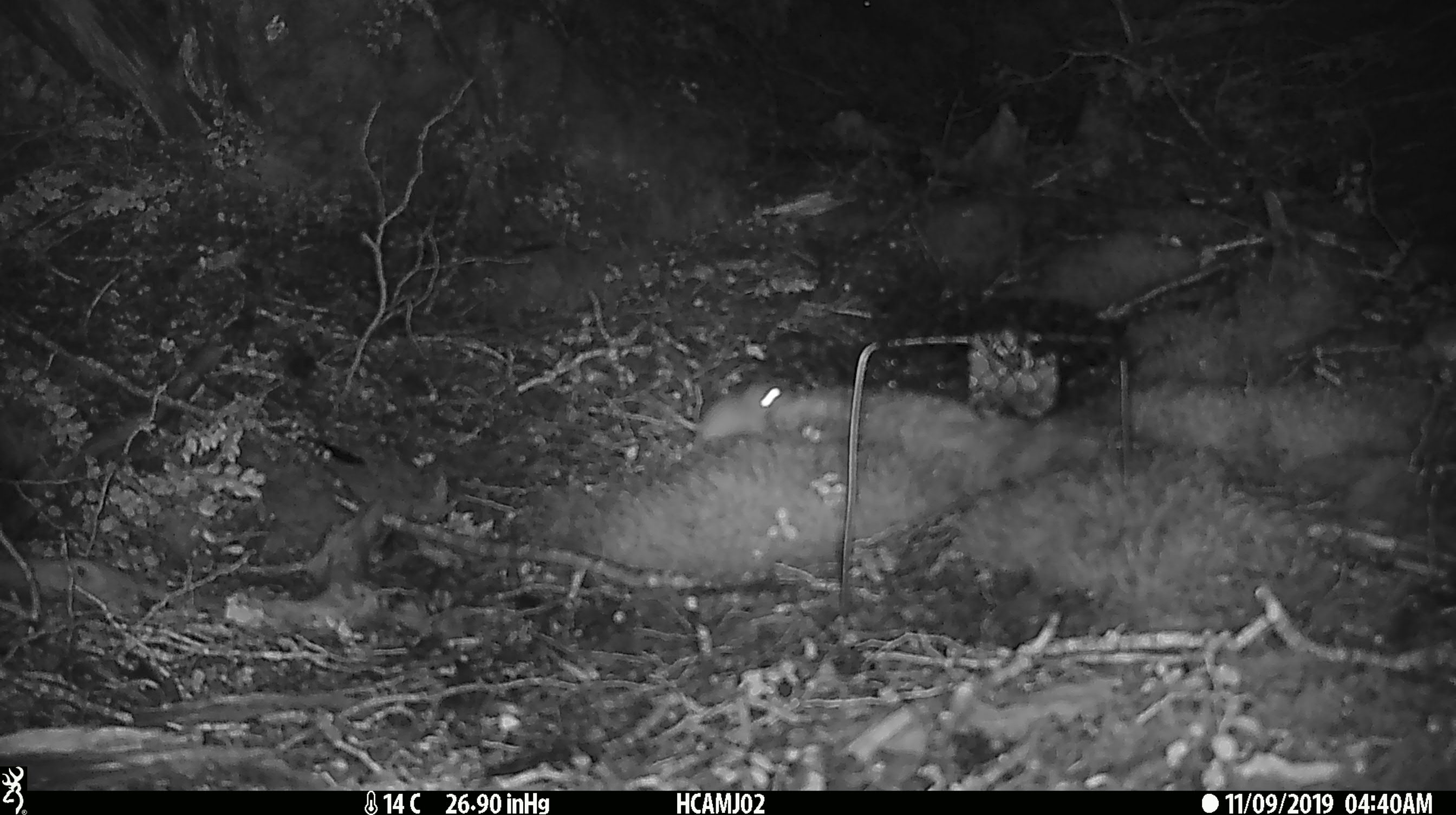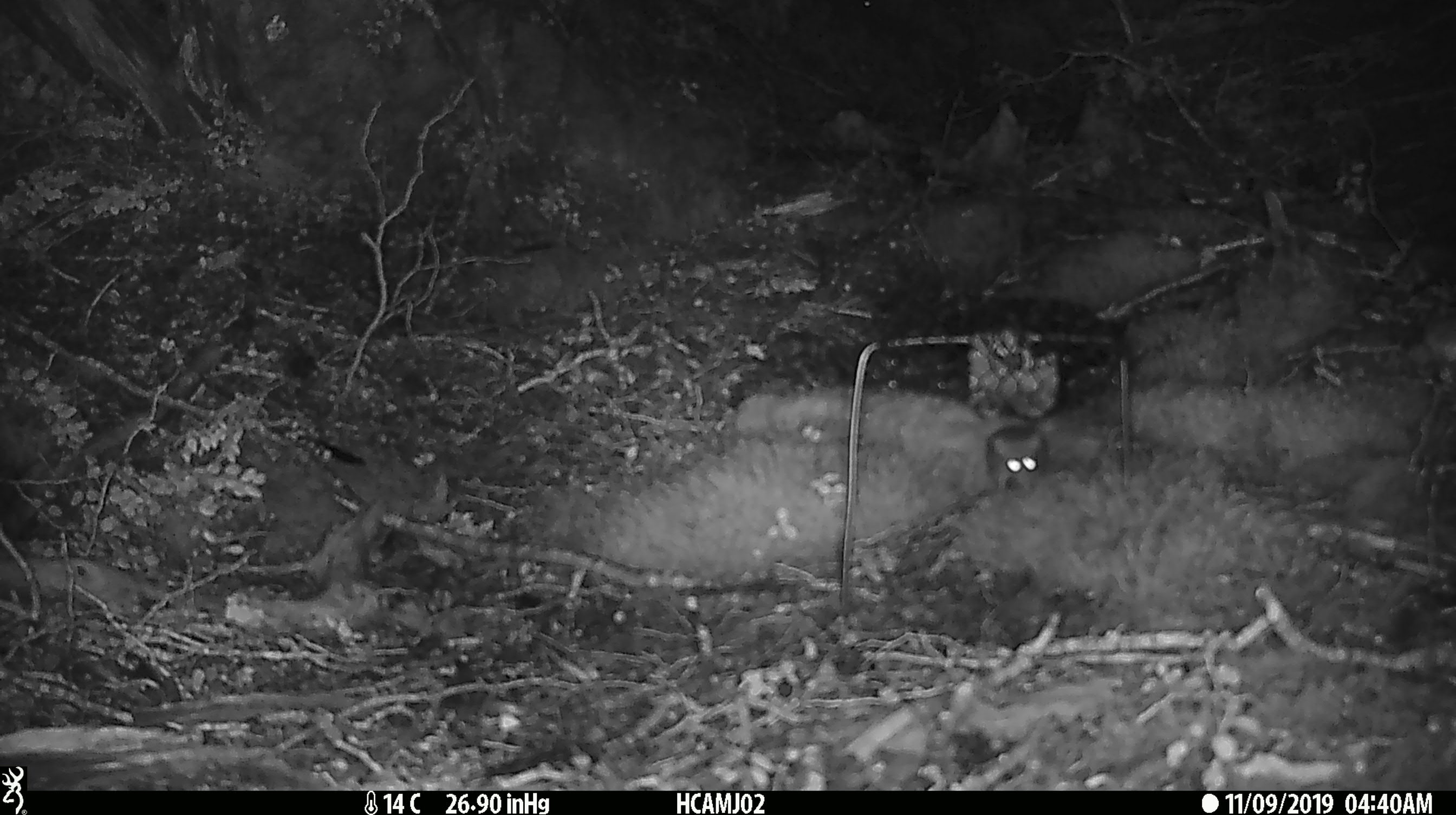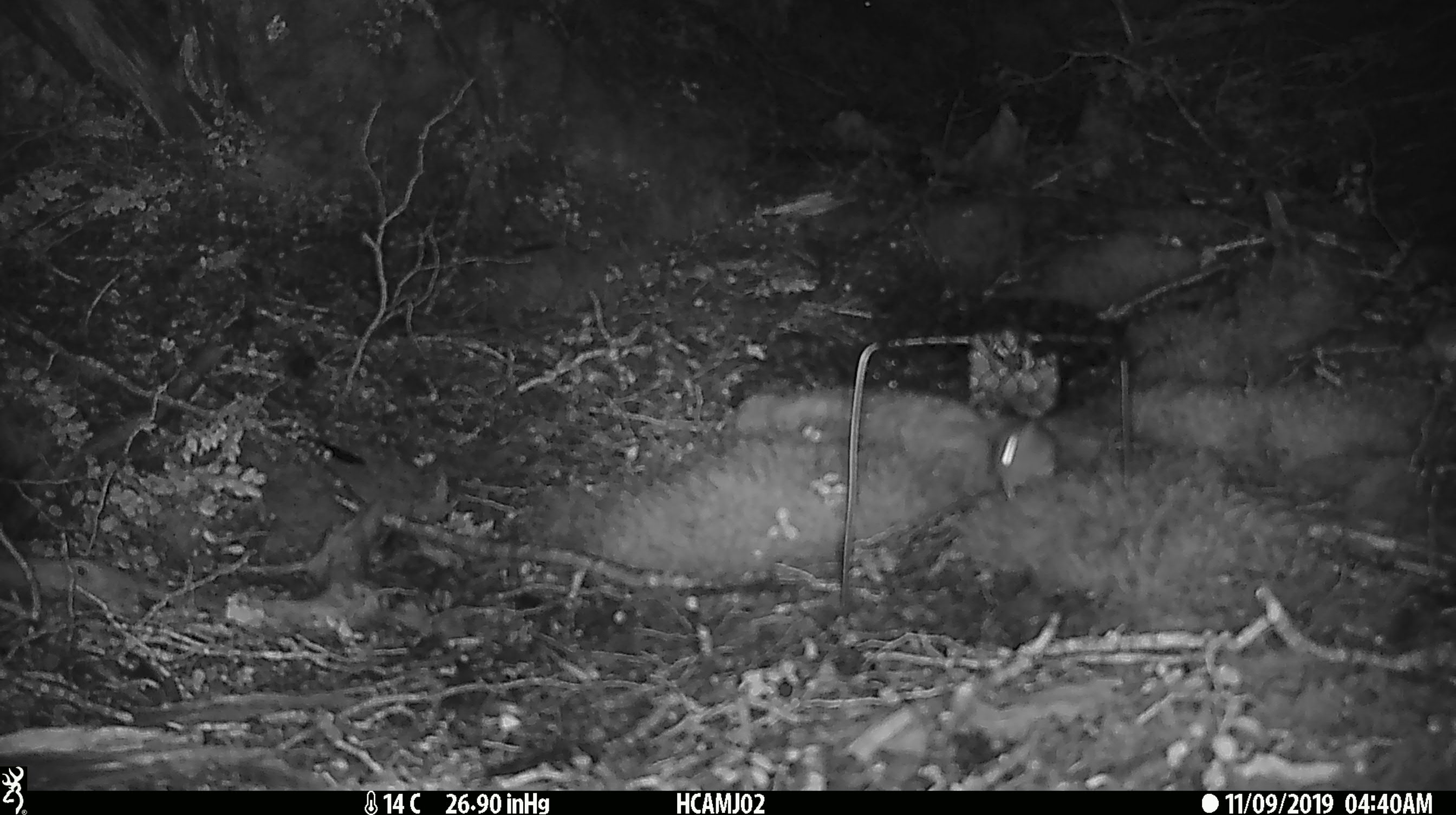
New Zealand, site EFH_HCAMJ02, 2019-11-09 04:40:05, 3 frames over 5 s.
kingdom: Animalia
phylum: Chordata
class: Mammalia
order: Rodentia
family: Muridae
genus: Mus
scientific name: Mus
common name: mouse